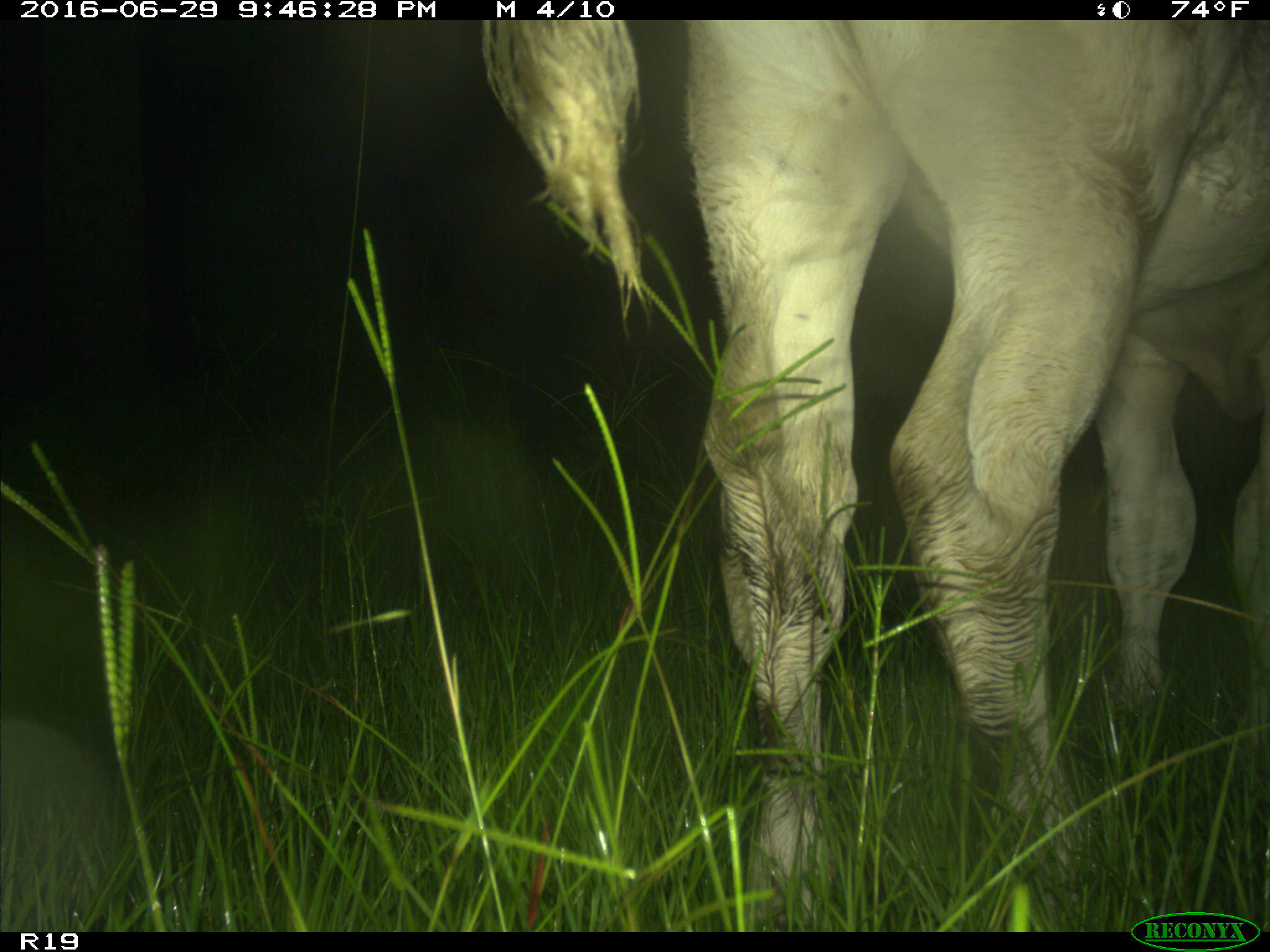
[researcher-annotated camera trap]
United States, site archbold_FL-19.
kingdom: Animalia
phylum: Chordata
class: Mammalia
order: Artiodactyla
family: Bovidae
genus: Bos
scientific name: Bos taurus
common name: domestic cow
Bos taurus (domestic cow).